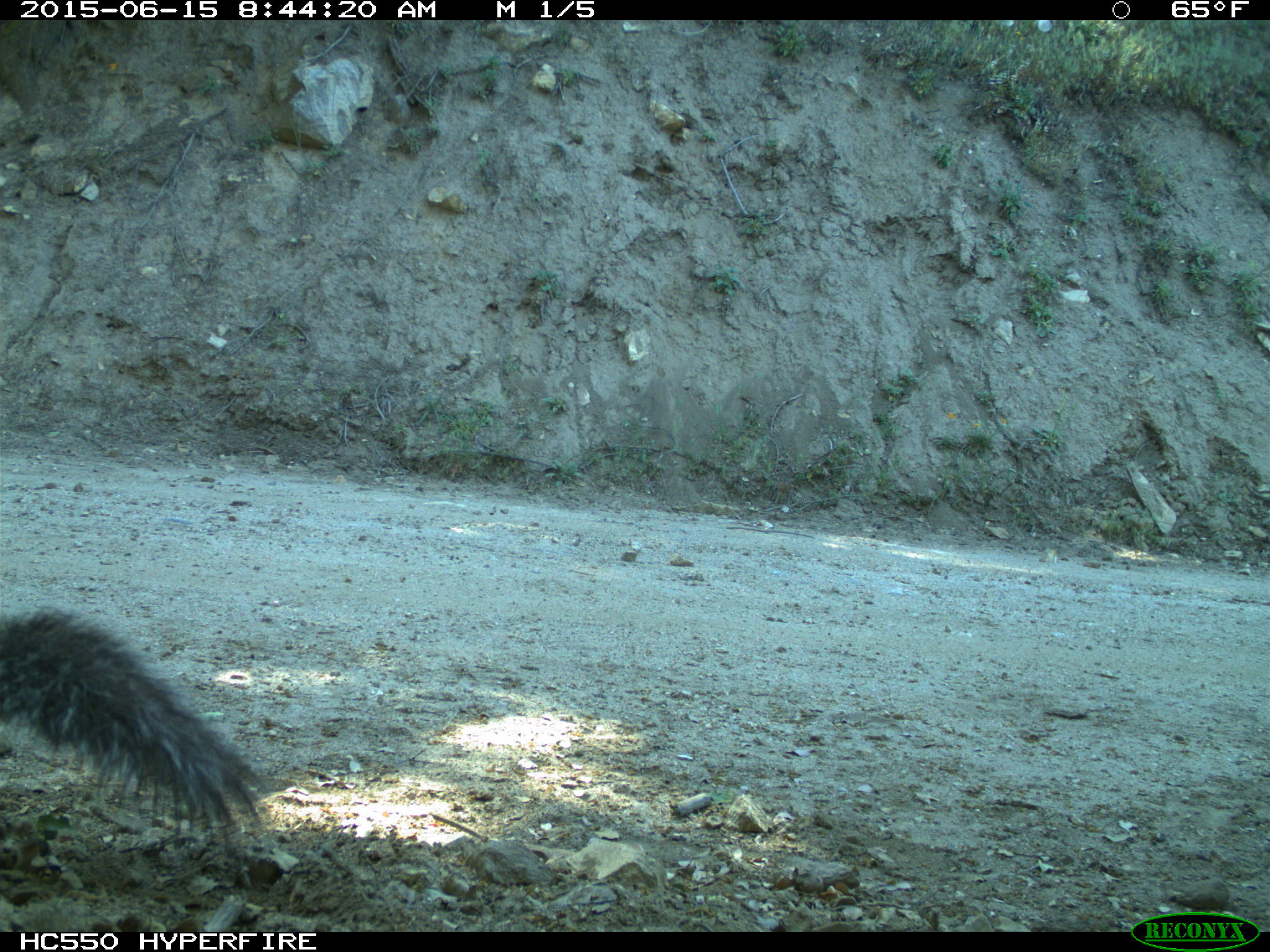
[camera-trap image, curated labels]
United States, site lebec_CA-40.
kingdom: Animalia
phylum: Chordata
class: Mammalia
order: Rodentia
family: Sciuridae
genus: Sciurus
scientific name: Sciurus carolinensis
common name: eastern gray squirrel